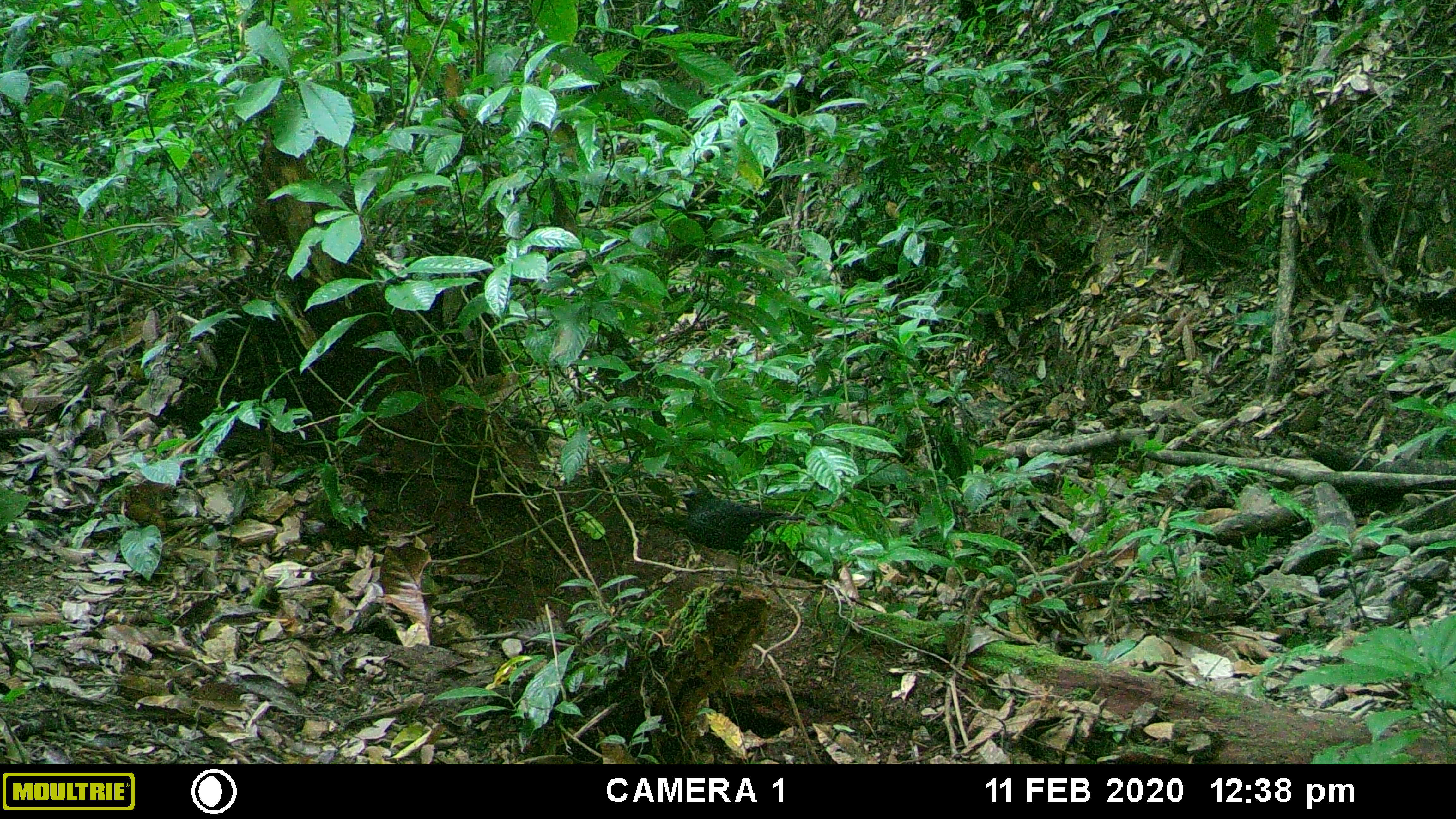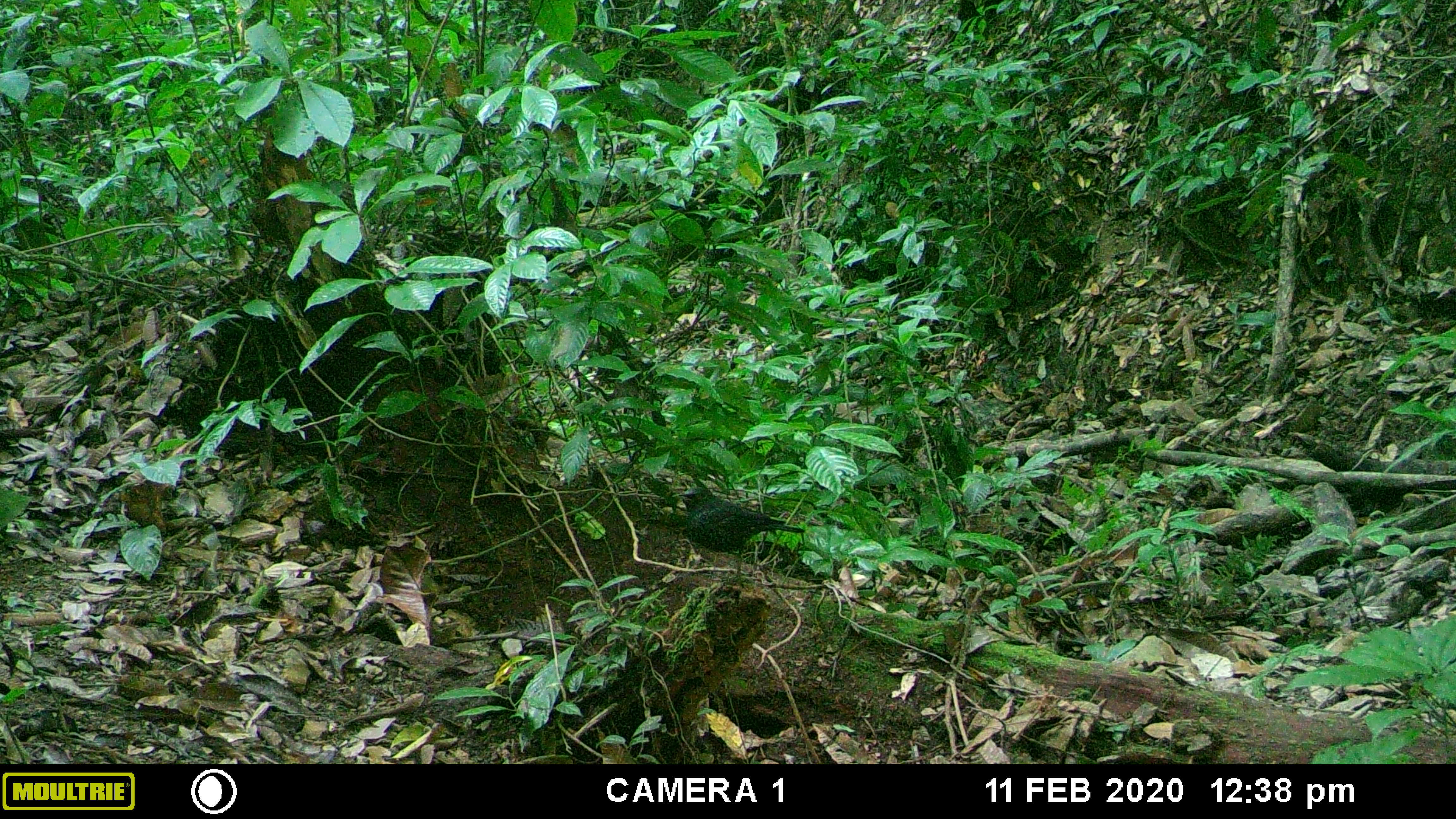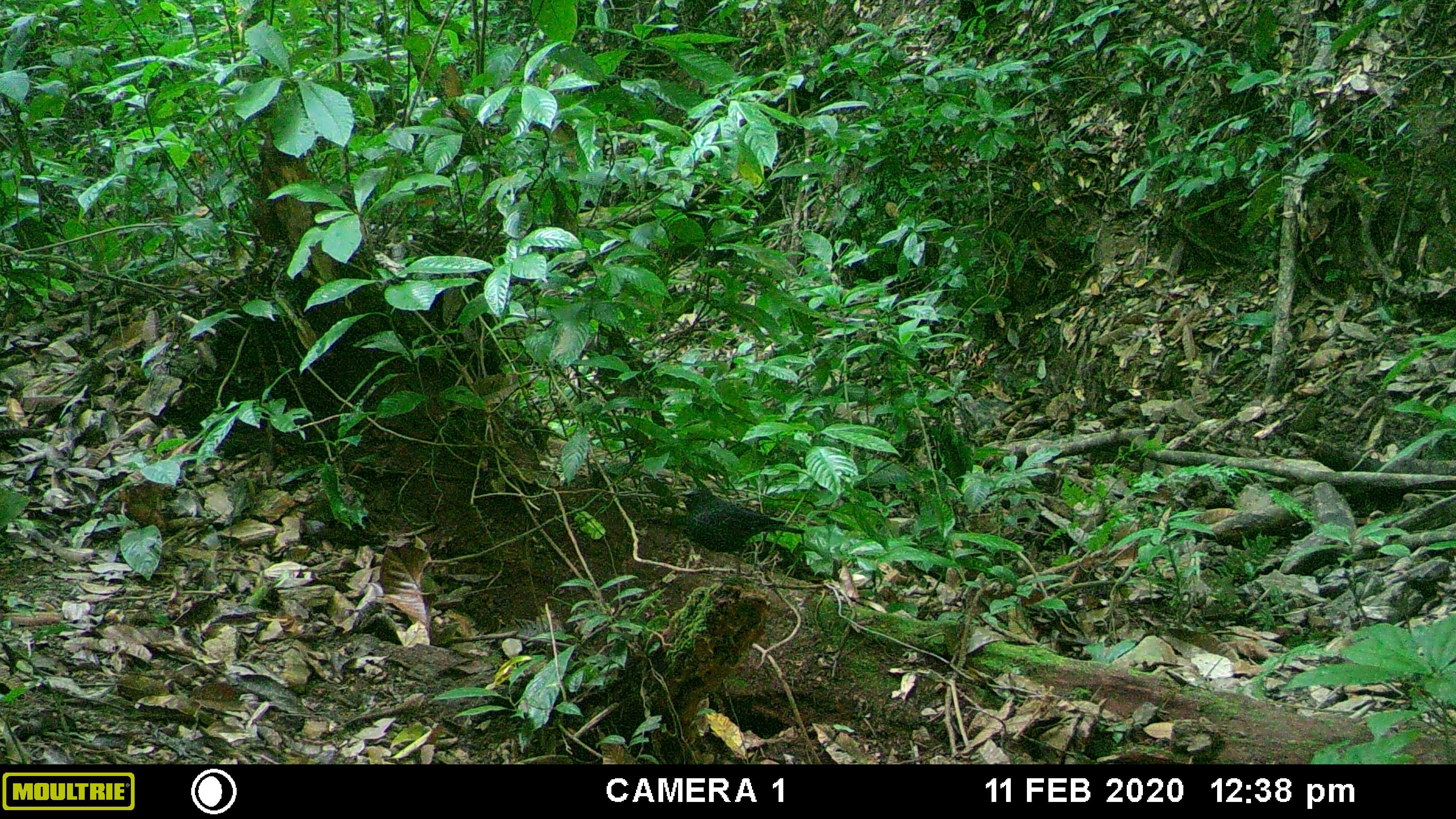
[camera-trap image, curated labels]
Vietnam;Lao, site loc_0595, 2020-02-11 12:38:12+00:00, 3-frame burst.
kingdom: Animalia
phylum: Chordata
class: Aves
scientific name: Aves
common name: bird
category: unidentified bird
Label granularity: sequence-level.